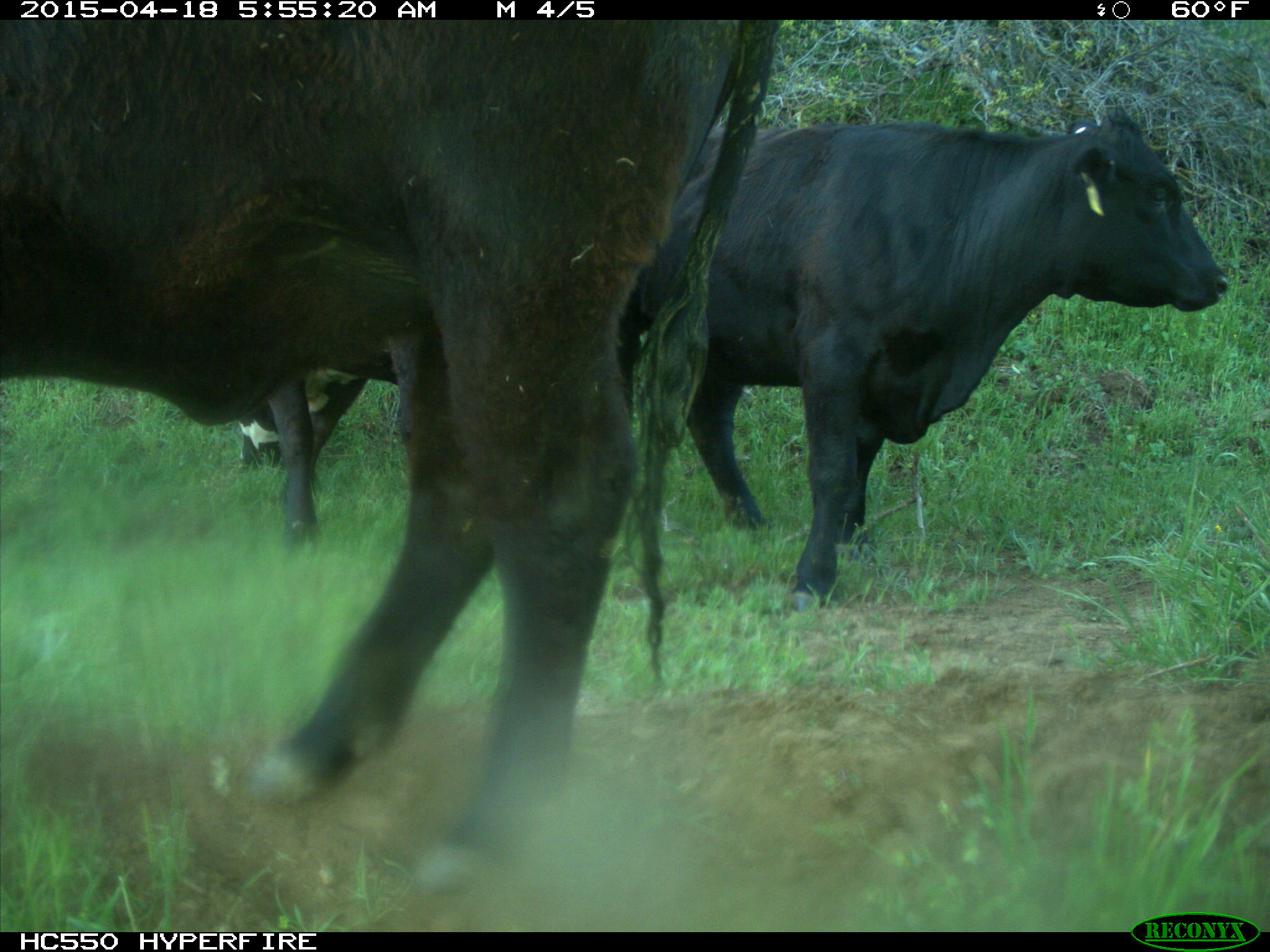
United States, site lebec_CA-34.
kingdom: Animalia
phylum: Chordata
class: Mammalia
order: Artiodactyla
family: Bovidae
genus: Bos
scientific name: Bos taurus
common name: domestic cow